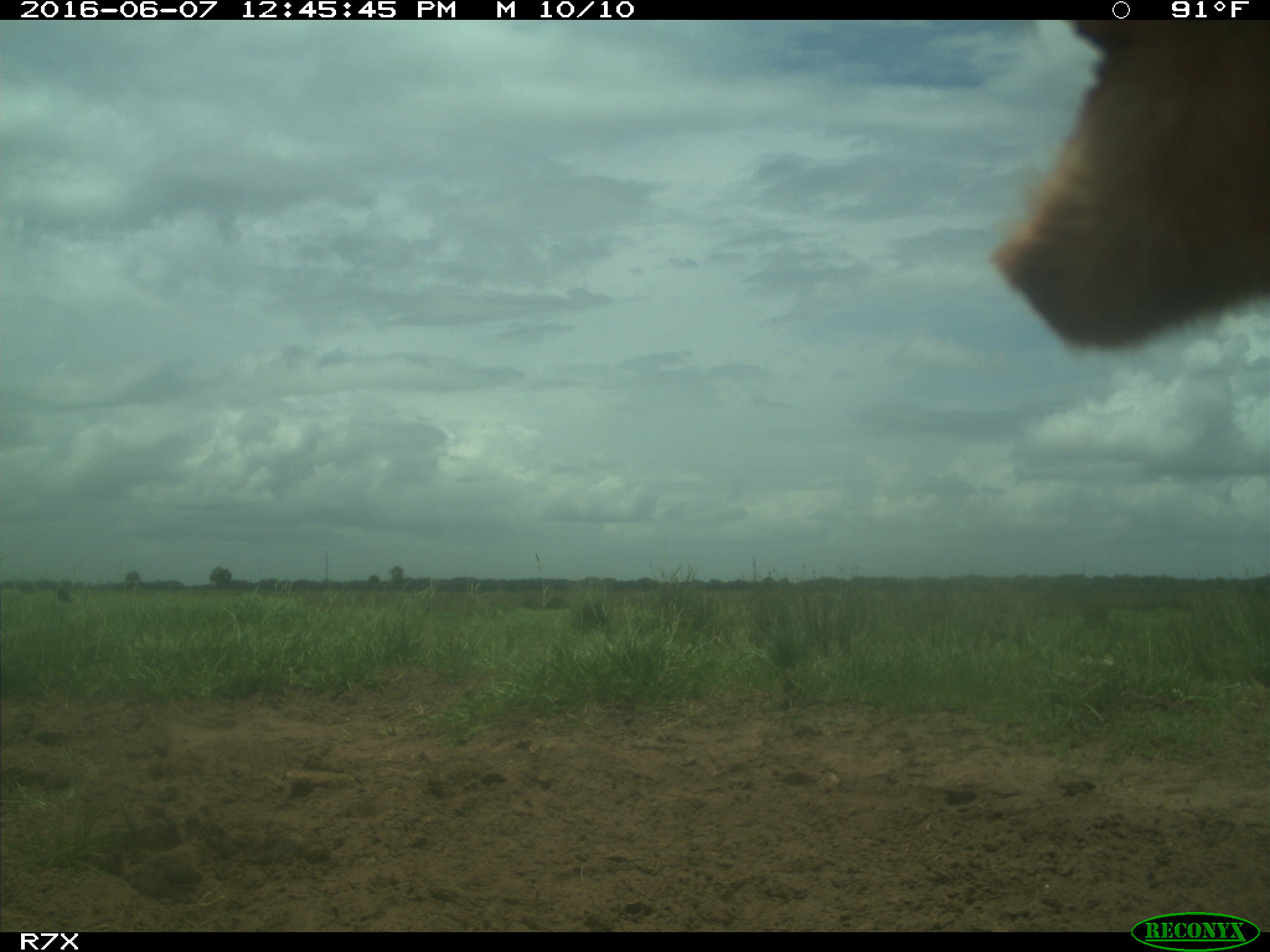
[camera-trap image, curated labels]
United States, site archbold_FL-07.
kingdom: Animalia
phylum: Chordata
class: Mammalia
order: Artiodactyla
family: Bovidae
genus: Bos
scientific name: Bos taurus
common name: domestic cow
Bos taurus (domestic cow).